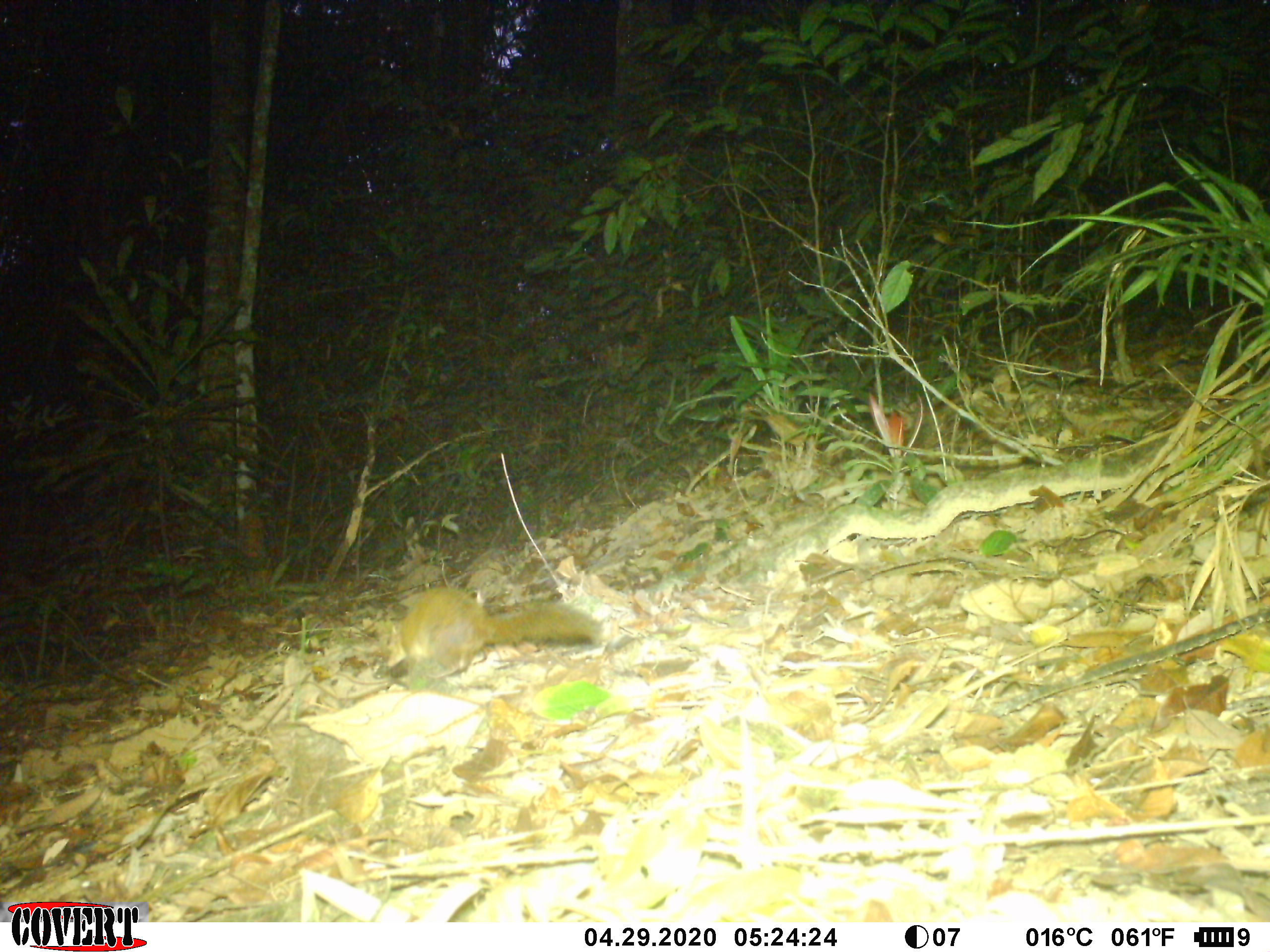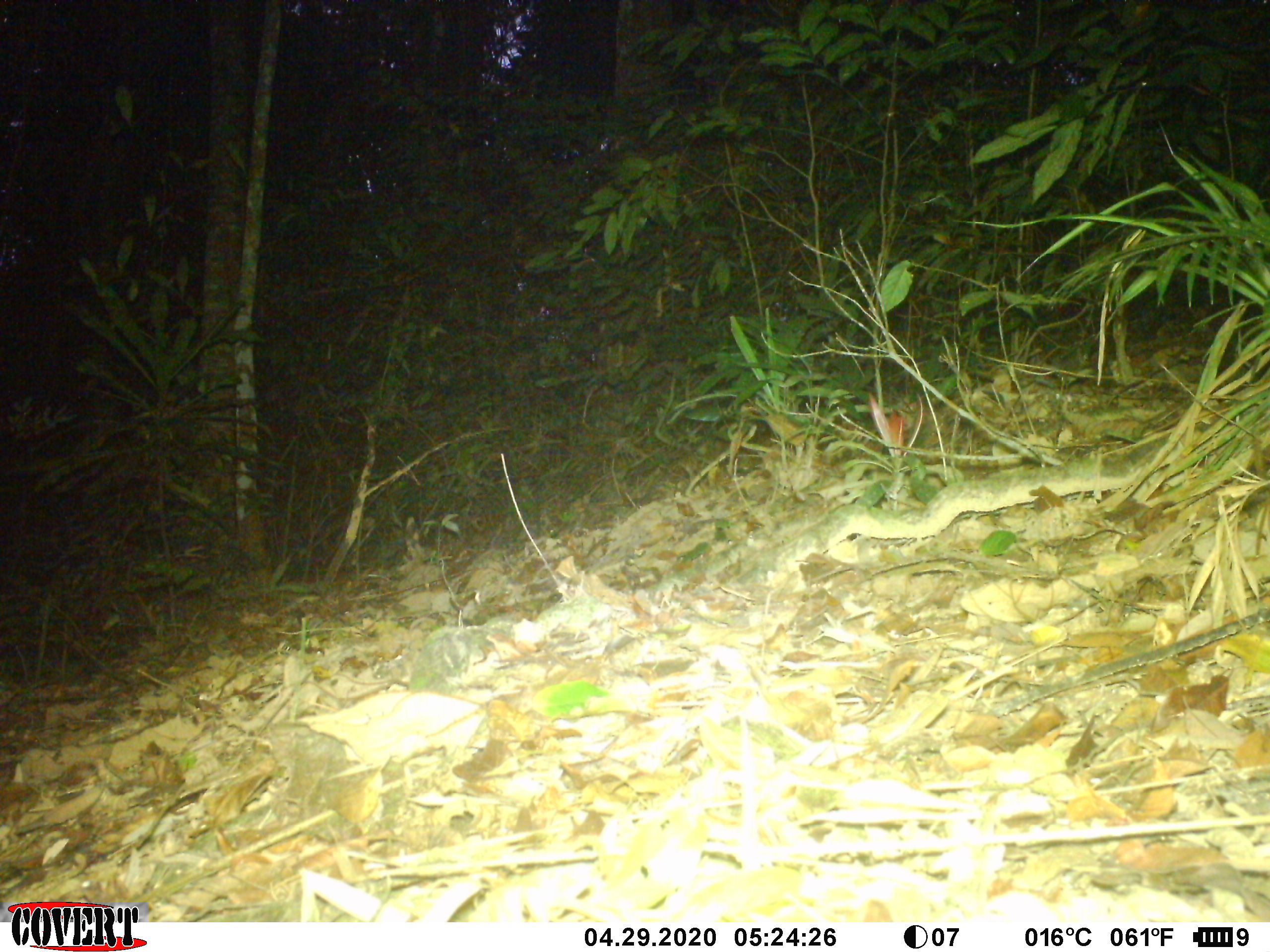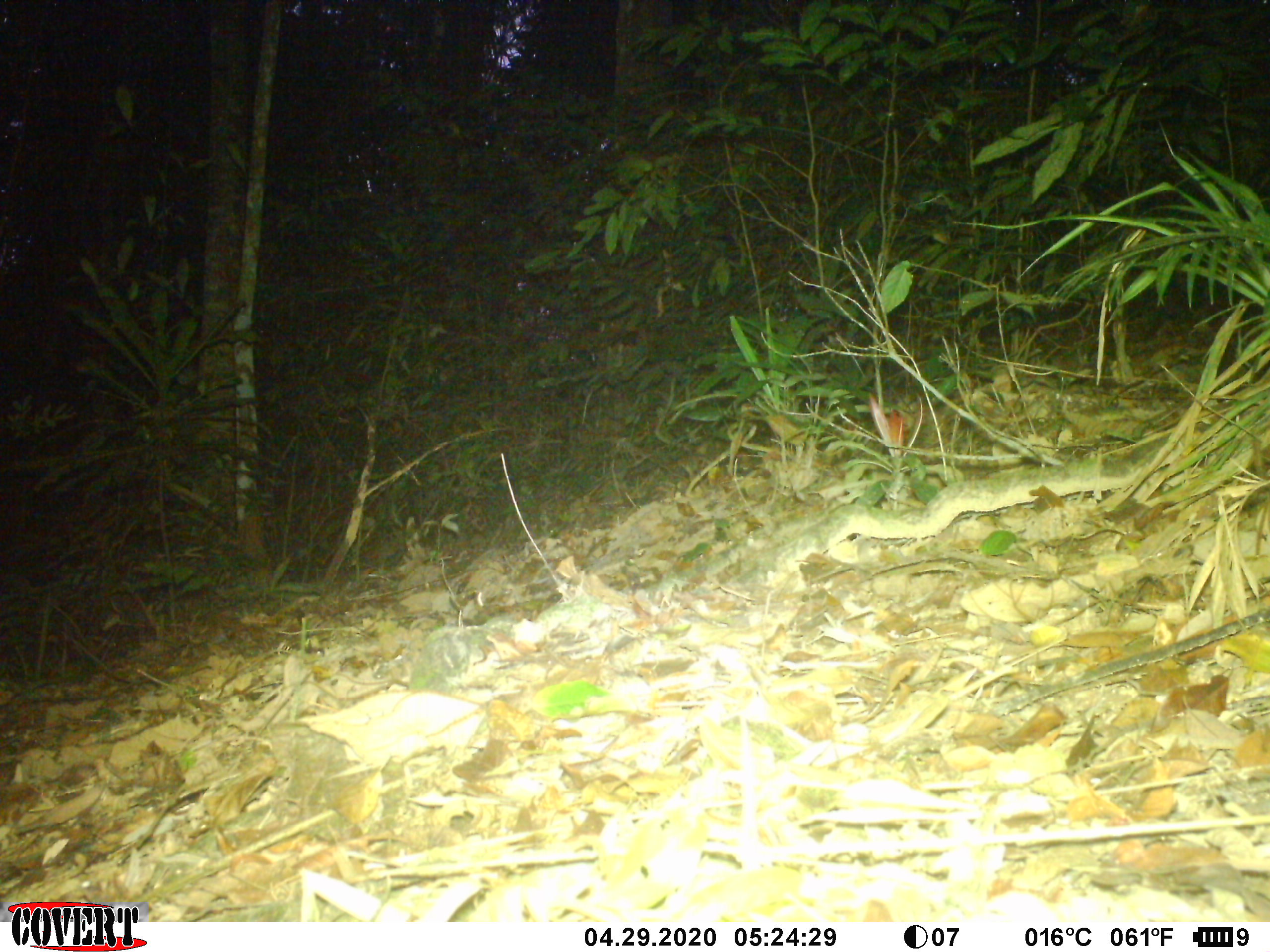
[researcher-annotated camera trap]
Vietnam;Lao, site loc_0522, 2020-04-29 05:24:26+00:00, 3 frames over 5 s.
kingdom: Animalia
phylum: Chordata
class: Mammalia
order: Scandentia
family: Tupaiidae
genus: Tupaia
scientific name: Tupaia belangeri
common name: northern treeshrew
Northern treeshrew (Tupaia belangeri). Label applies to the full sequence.